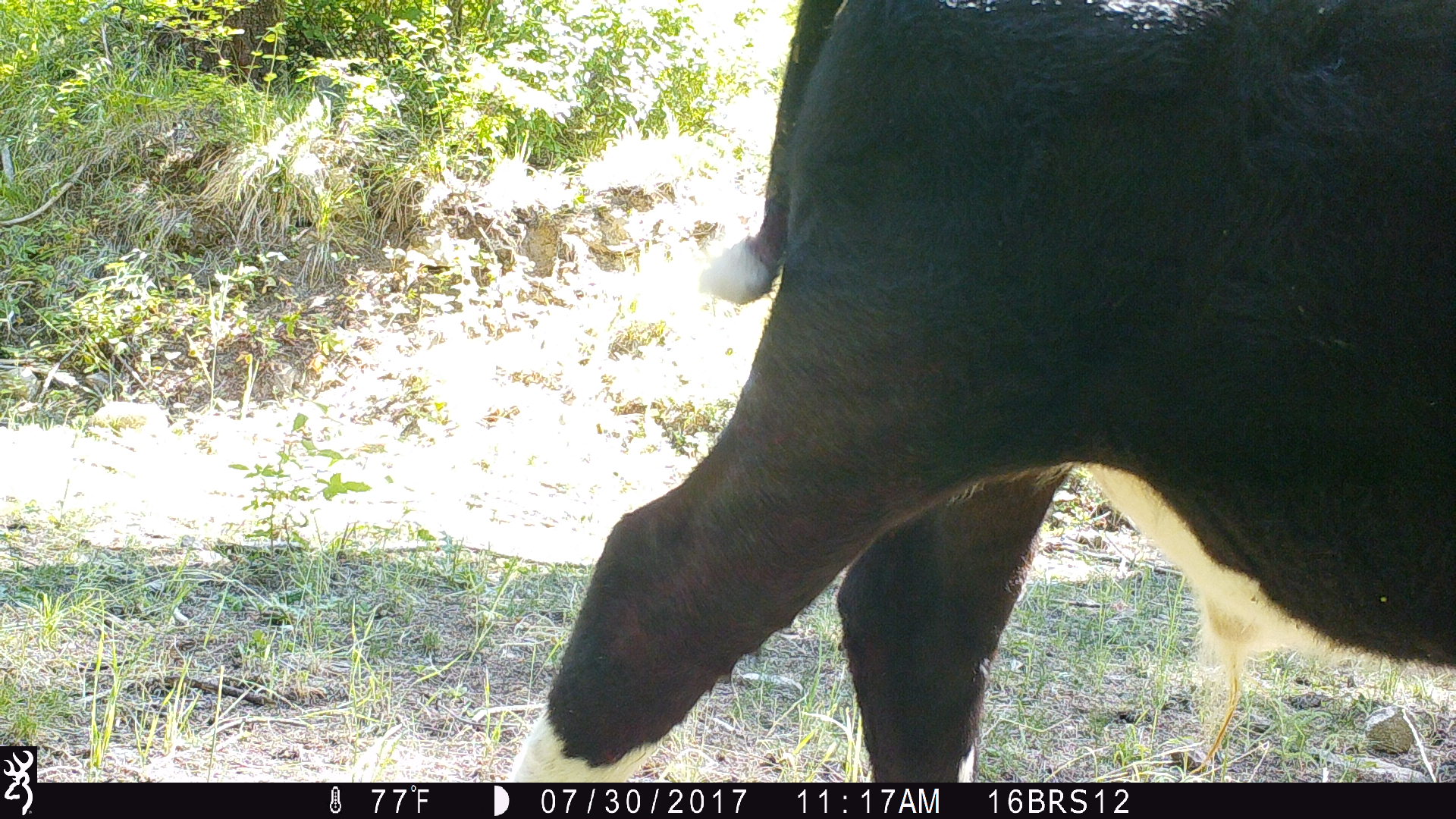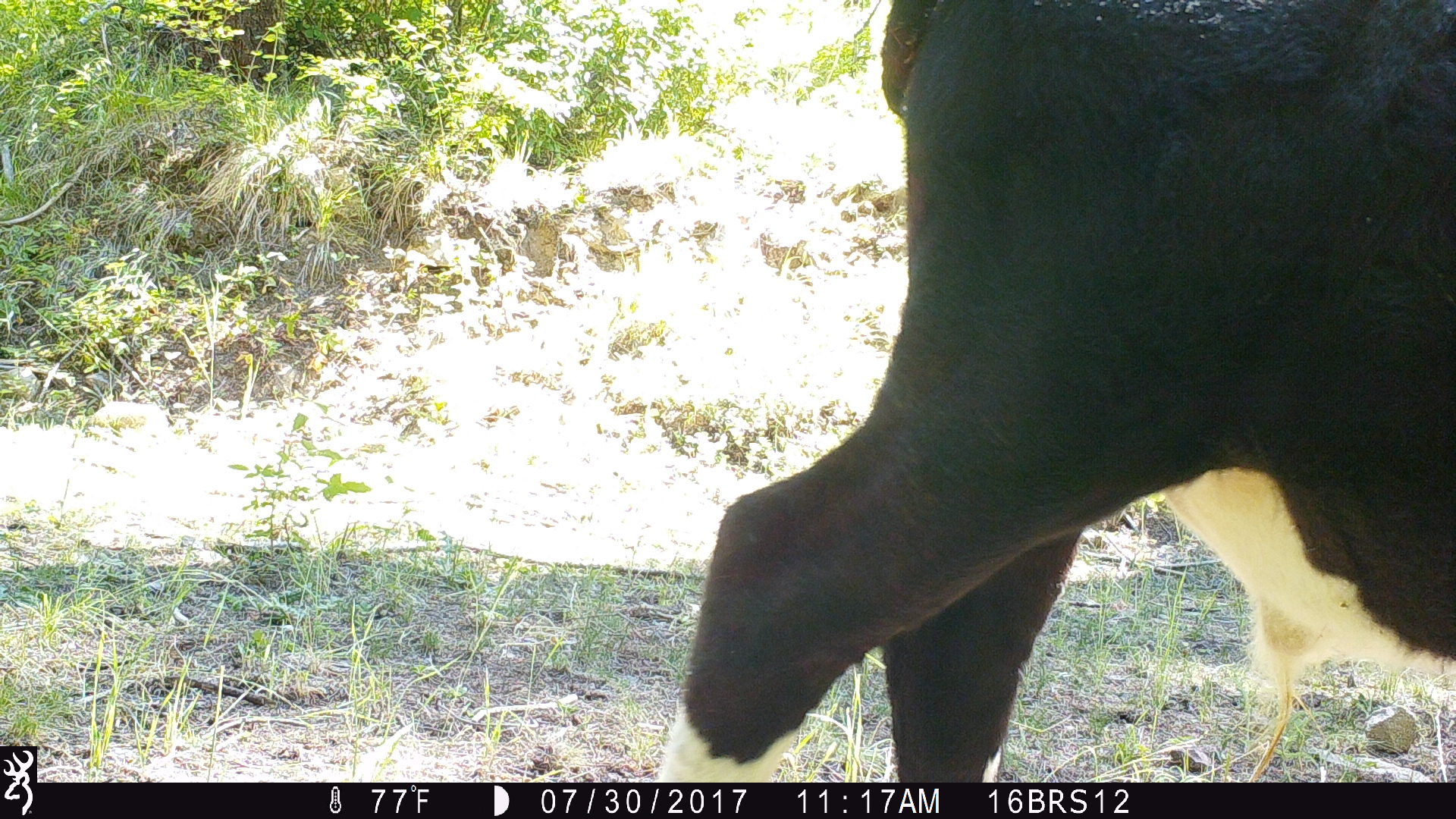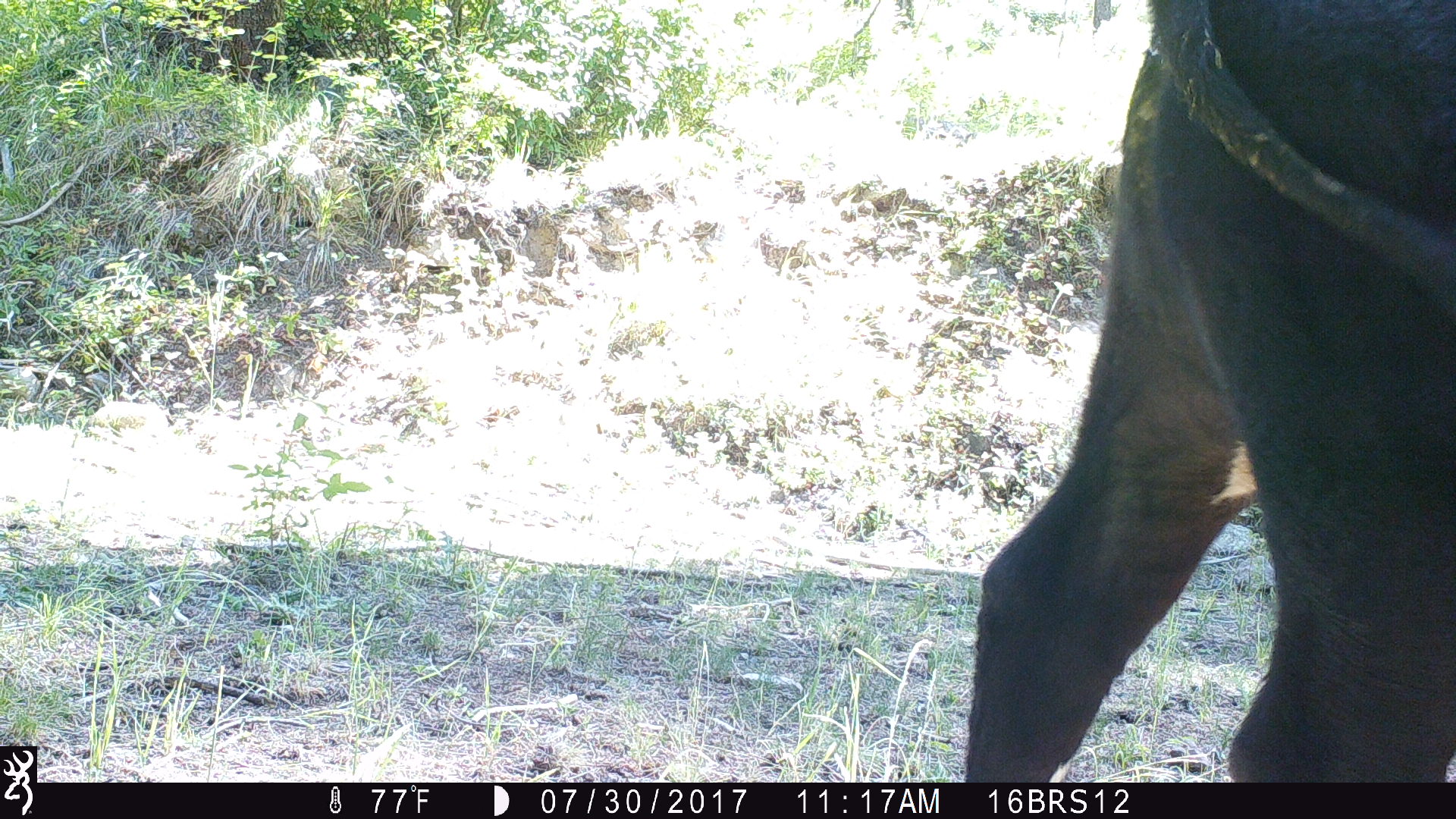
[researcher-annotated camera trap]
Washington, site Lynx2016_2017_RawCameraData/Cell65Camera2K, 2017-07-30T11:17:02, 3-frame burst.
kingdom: Animalia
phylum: Chordata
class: Mammalia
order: Artiodactyla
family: Bovidae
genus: Bos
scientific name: Bos taurus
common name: domestic cattle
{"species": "domestic cattle (Bos taurus)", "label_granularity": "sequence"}